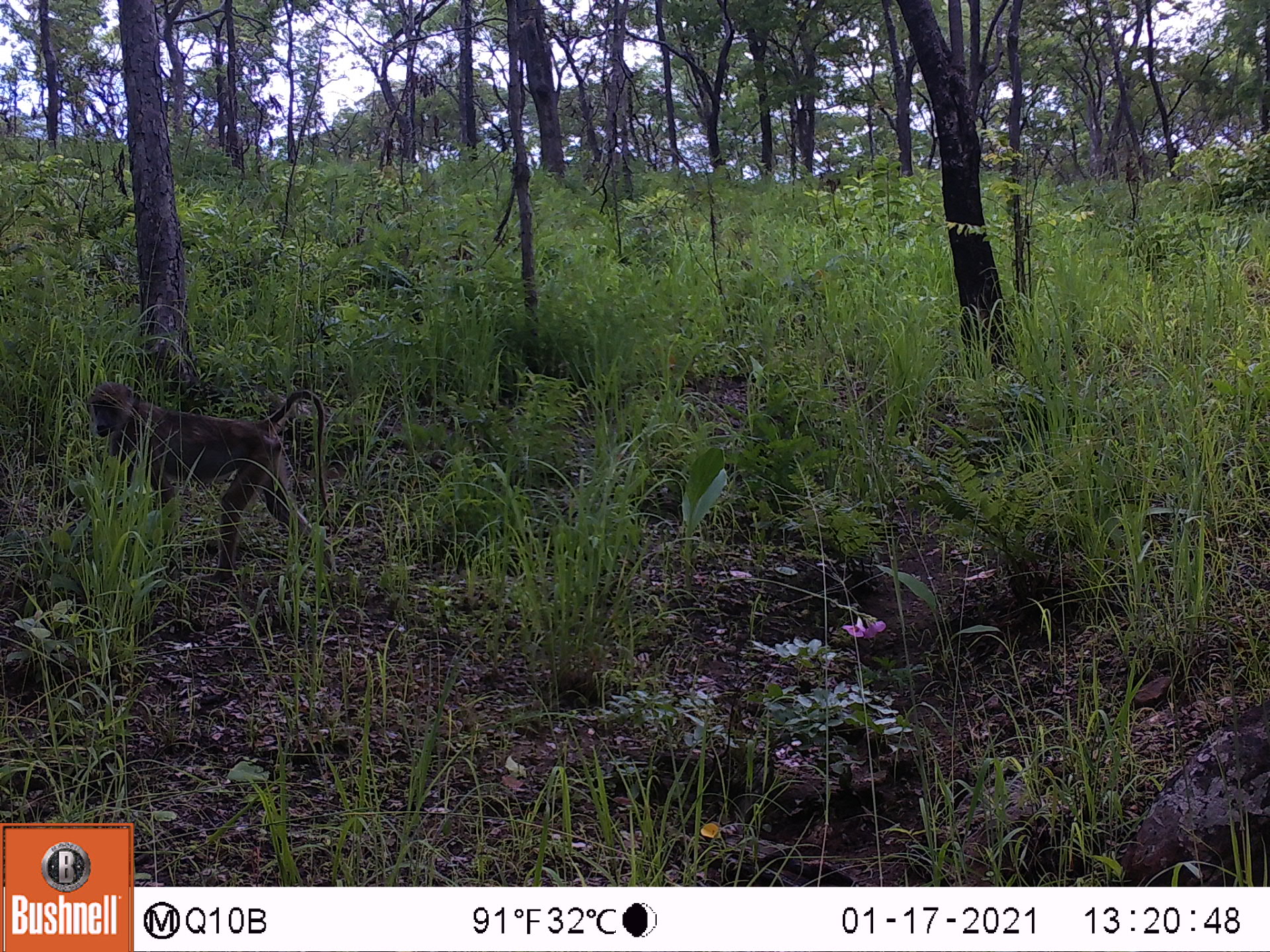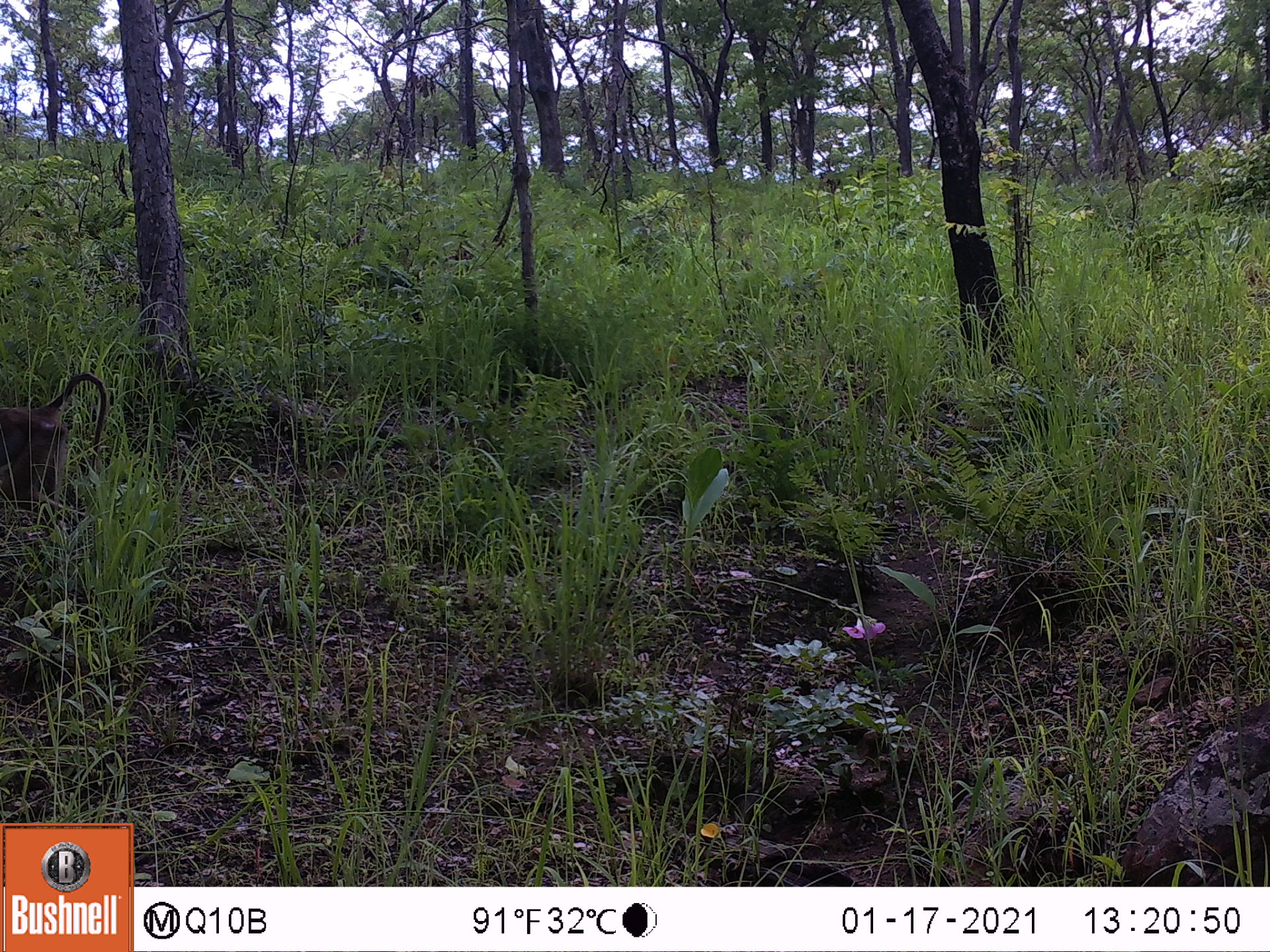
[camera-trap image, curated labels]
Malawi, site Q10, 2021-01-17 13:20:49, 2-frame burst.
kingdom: Animalia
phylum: Chordata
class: Mammalia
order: Primates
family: Cercopithecidae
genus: Papio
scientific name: Papio cynocephalus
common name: yellow baboon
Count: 1.